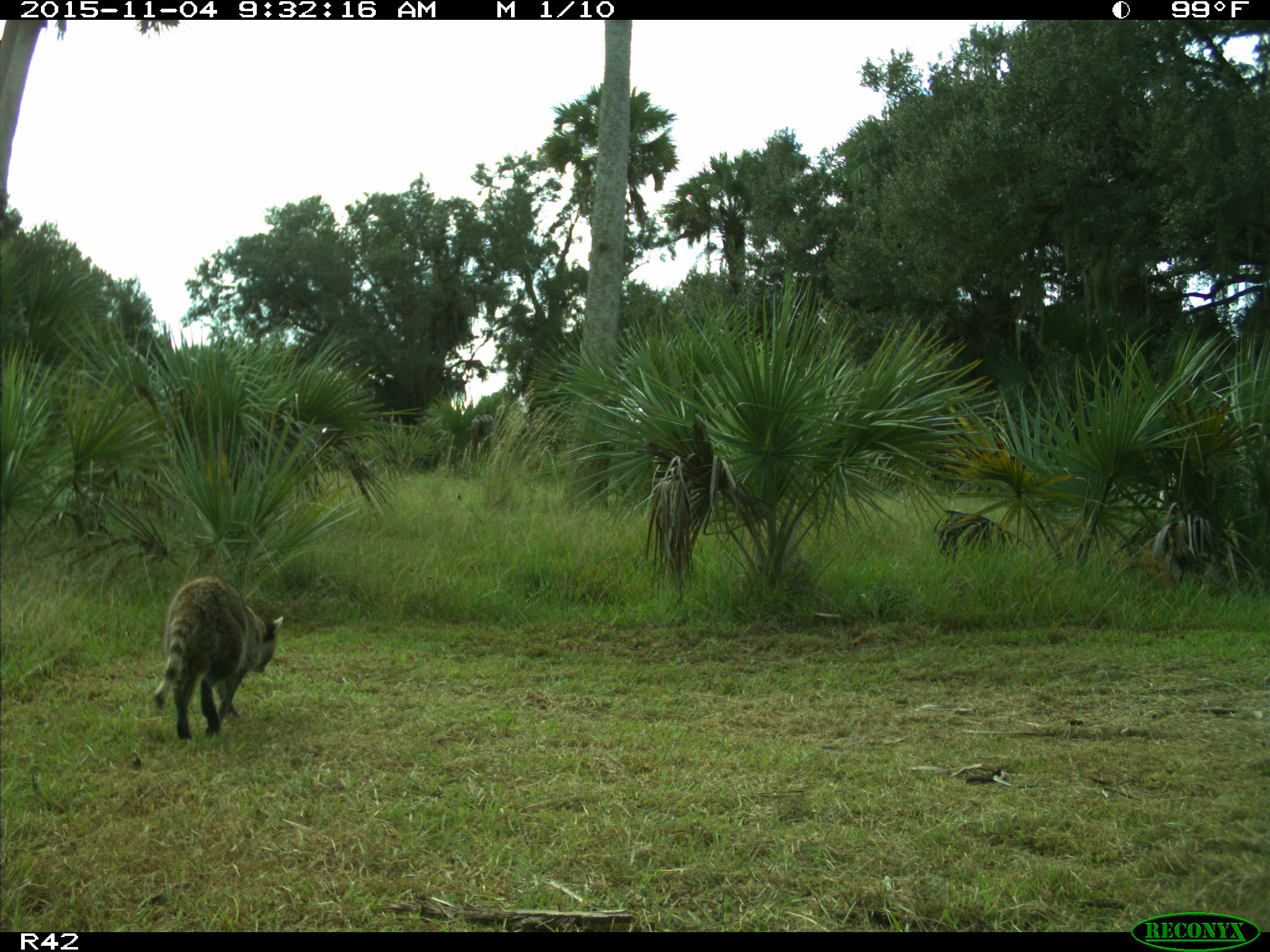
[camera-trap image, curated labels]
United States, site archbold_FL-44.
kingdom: Animalia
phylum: Chordata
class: Mammalia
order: Carnivora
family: Procyonidae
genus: Procyon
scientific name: Procyon lotor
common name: common raccoon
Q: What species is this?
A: Procyon lotor (common raccoon).